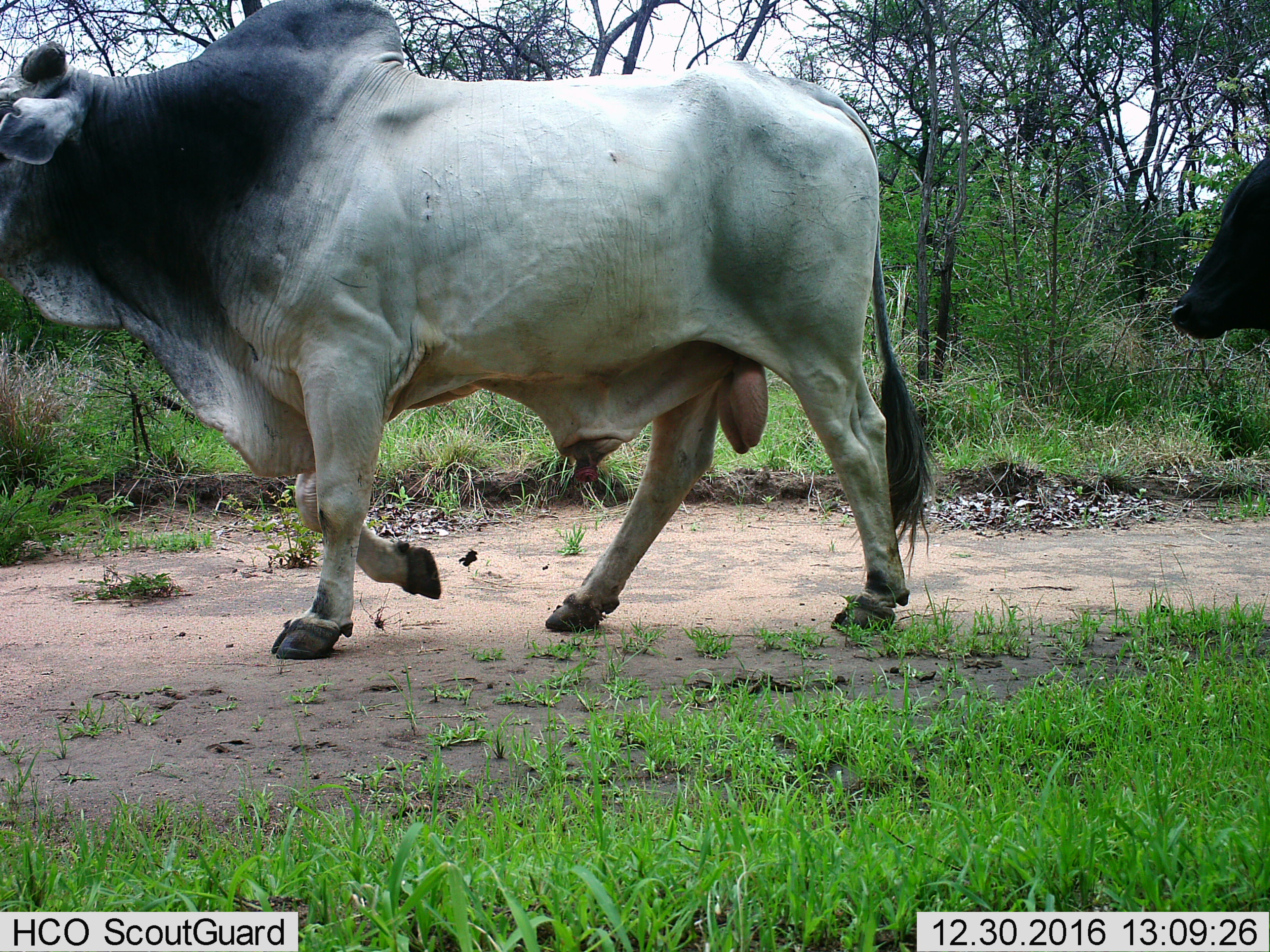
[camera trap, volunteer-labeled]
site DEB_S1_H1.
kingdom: Animalia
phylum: Chordata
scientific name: Vertebrata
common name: domestic animal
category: domesticanimal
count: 2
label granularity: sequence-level